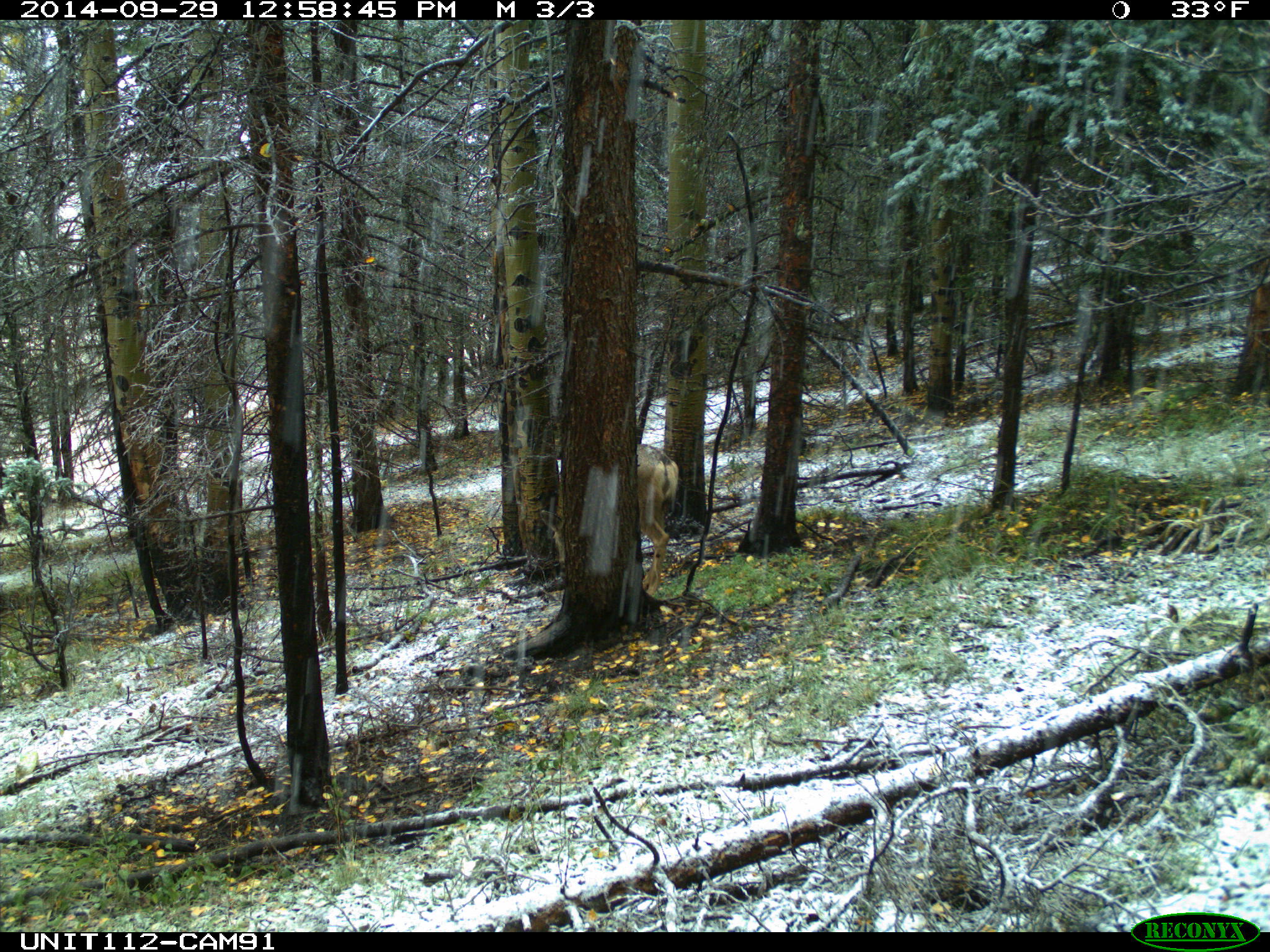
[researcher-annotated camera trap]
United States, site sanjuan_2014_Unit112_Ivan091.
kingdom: Animalia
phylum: Chordata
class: Mammalia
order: Artiodactyla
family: Cervidae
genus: Odocoileus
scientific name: Odocoileus hemionus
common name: mule deer